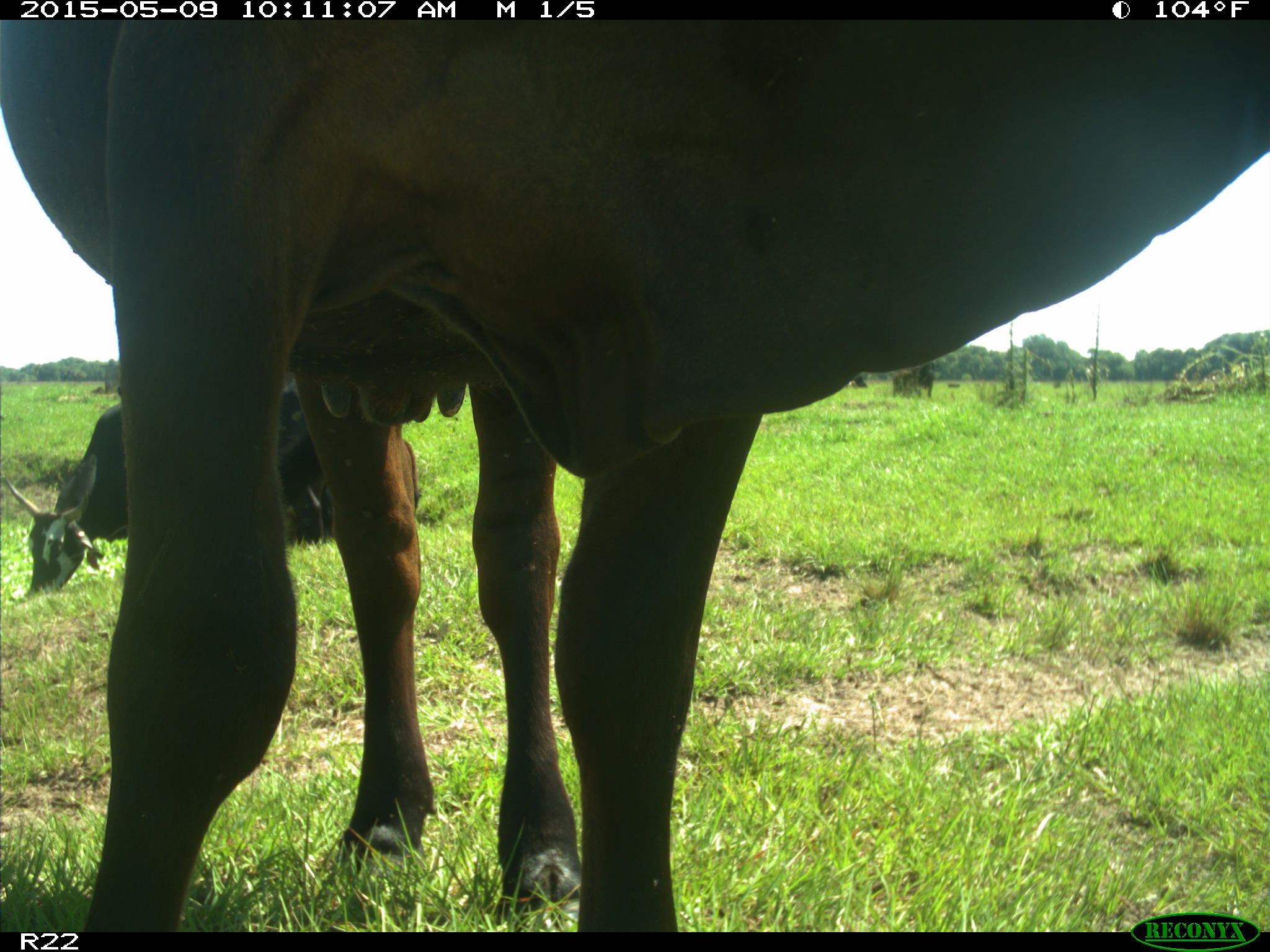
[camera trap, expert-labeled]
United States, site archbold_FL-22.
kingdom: Animalia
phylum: Chordata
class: Mammalia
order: Artiodactyla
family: Bovidae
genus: Bos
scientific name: Bos taurus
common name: domestic cow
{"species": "Bos taurus (domestic cow)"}